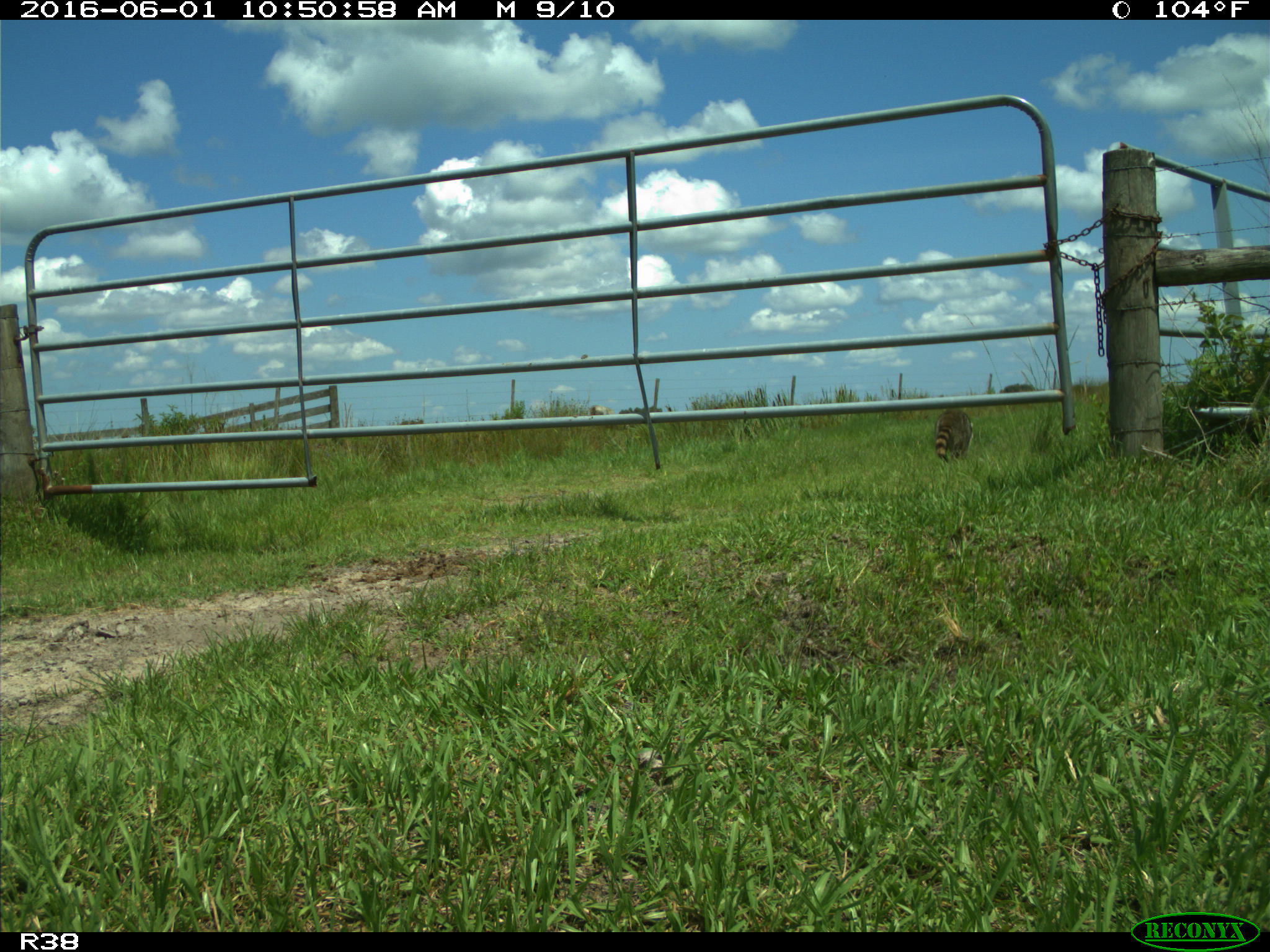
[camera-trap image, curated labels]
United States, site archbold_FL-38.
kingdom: Animalia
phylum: Chordata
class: Mammalia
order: Carnivora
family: Procyonidae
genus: Procyon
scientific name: Procyon lotor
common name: common raccoon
Procyon lotor (common raccoon).